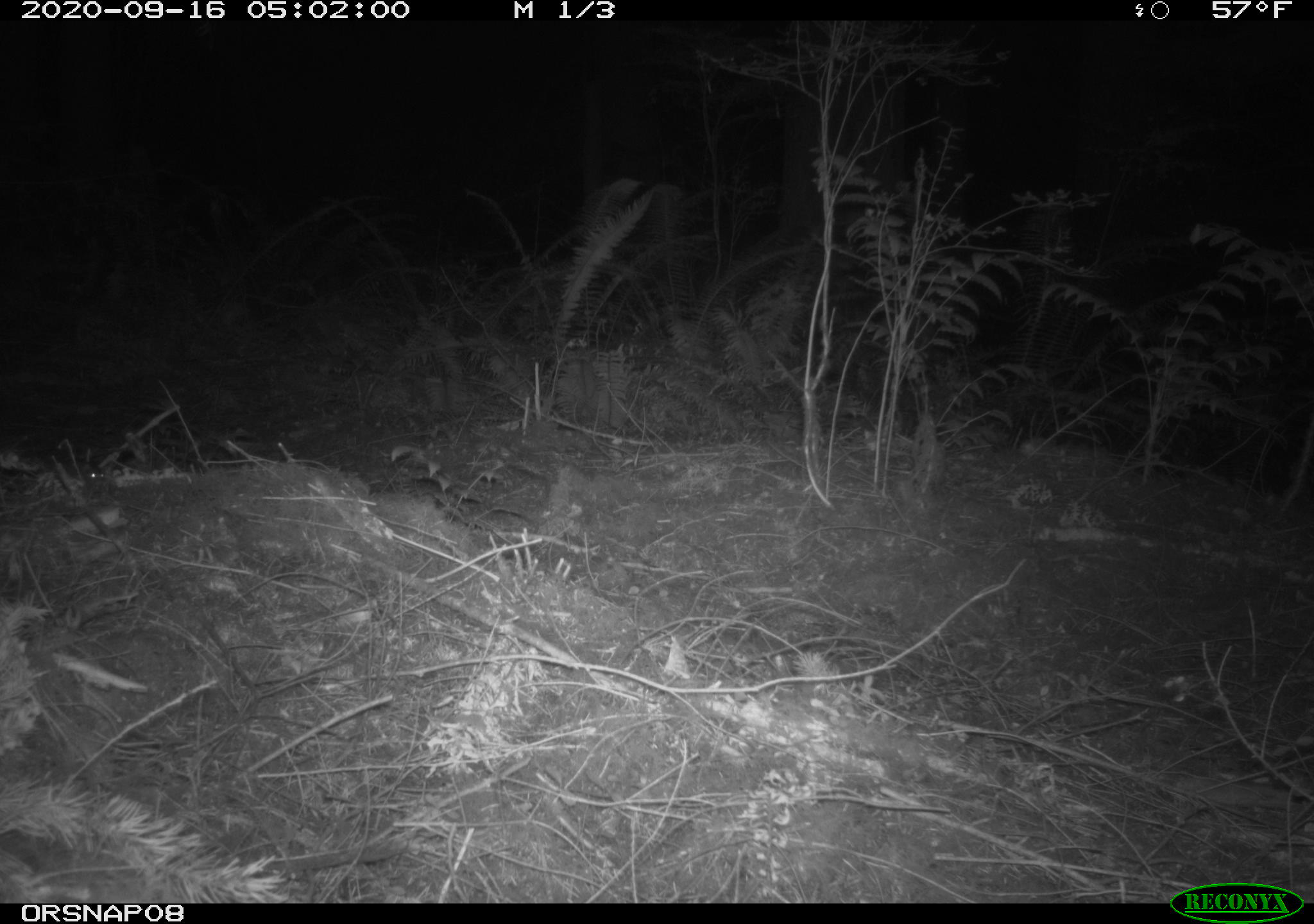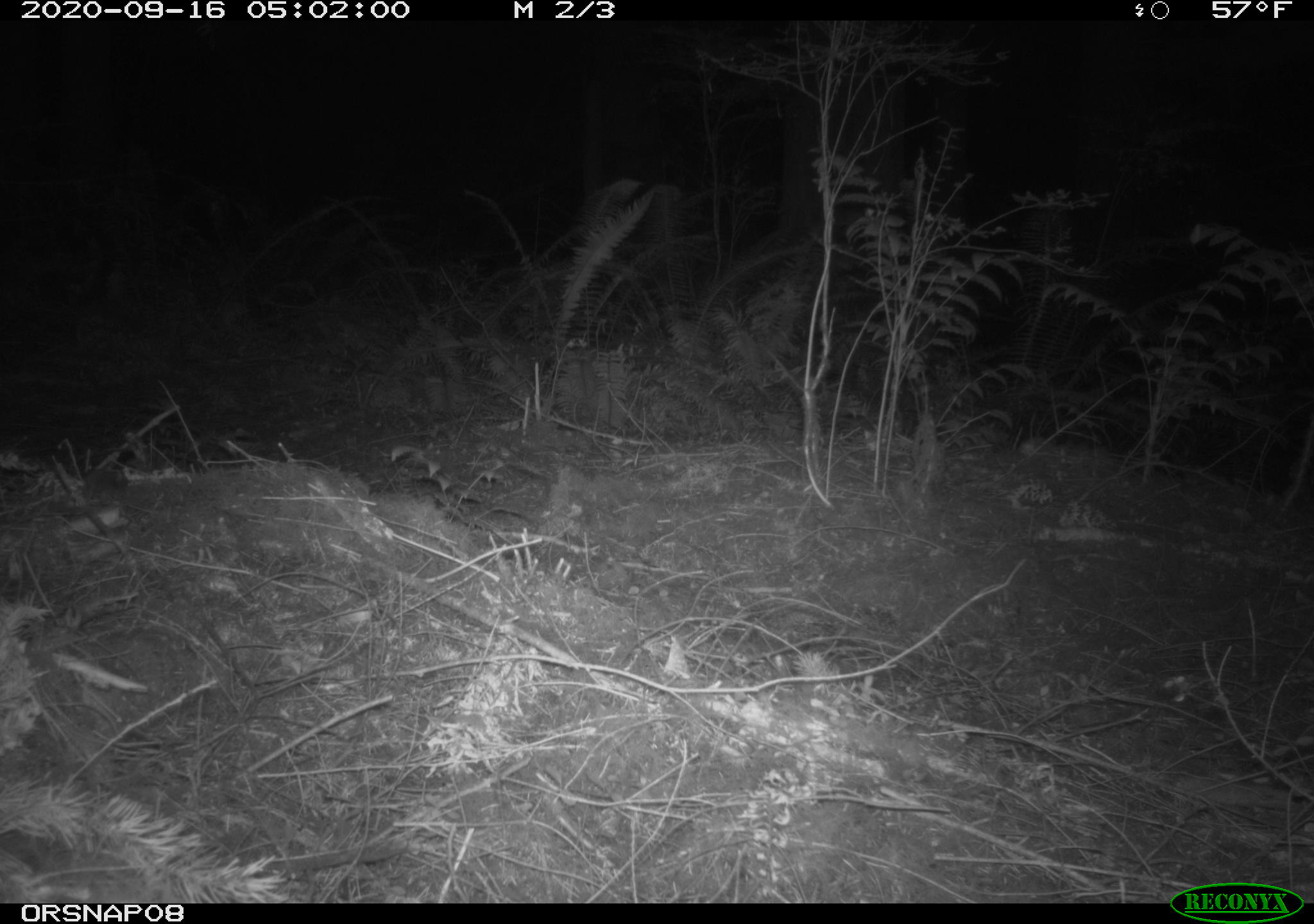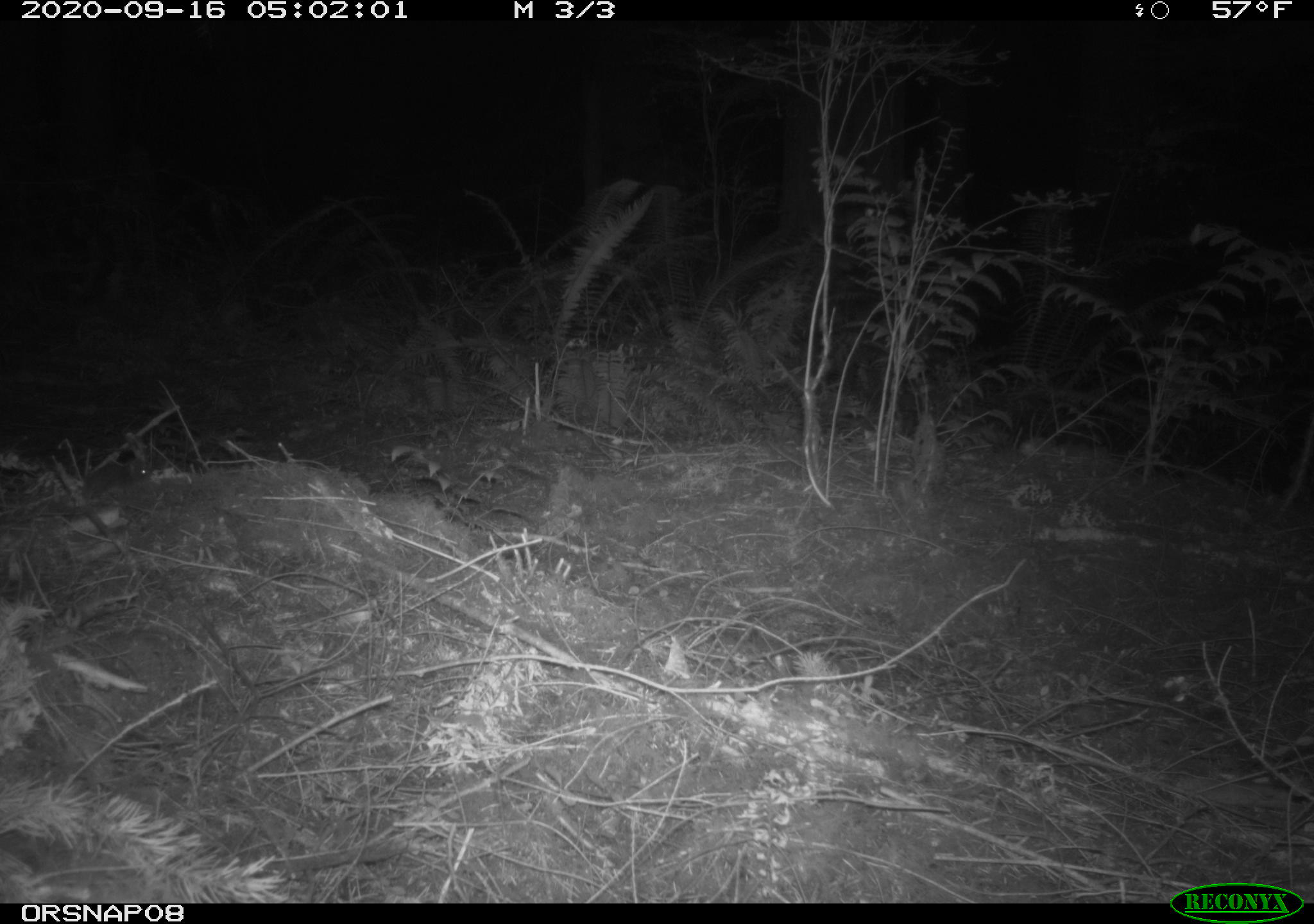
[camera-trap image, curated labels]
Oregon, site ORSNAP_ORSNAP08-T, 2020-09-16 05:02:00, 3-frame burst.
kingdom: Animalia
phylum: Chordata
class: Mammalia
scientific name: Mammalia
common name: small mammal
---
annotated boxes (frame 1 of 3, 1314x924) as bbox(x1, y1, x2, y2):
small mammal: bbox(67, 456, 118, 510)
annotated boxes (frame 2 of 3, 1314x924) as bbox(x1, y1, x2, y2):
small mammal: bbox(70, 457, 138, 507)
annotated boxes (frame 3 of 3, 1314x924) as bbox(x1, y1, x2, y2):
small mammal: bbox(64, 435, 173, 563)